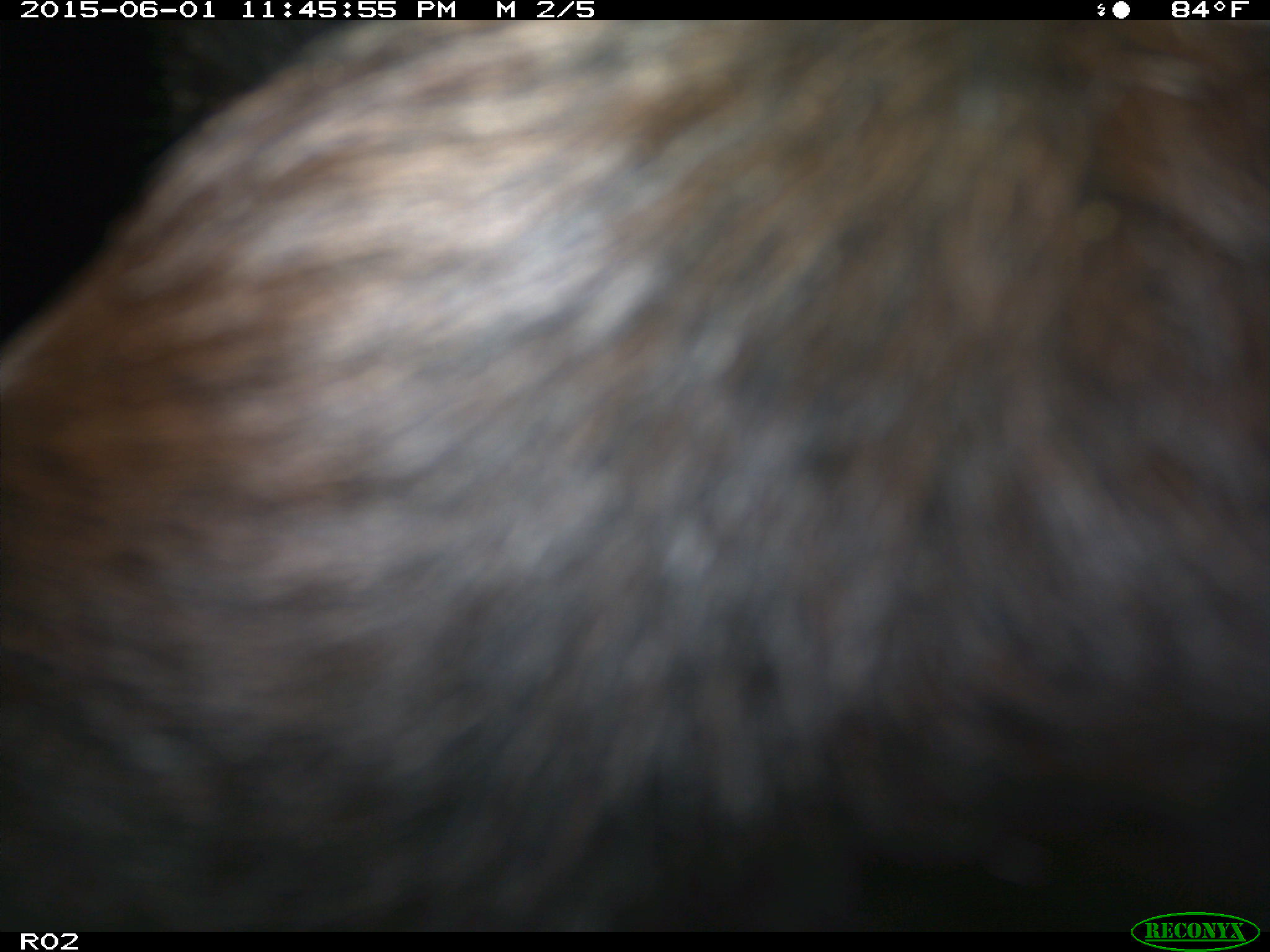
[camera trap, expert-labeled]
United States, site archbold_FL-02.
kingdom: Animalia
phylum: Chordata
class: Mammalia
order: Artiodactyla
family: Bovidae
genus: Bos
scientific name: Bos taurus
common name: domestic cow